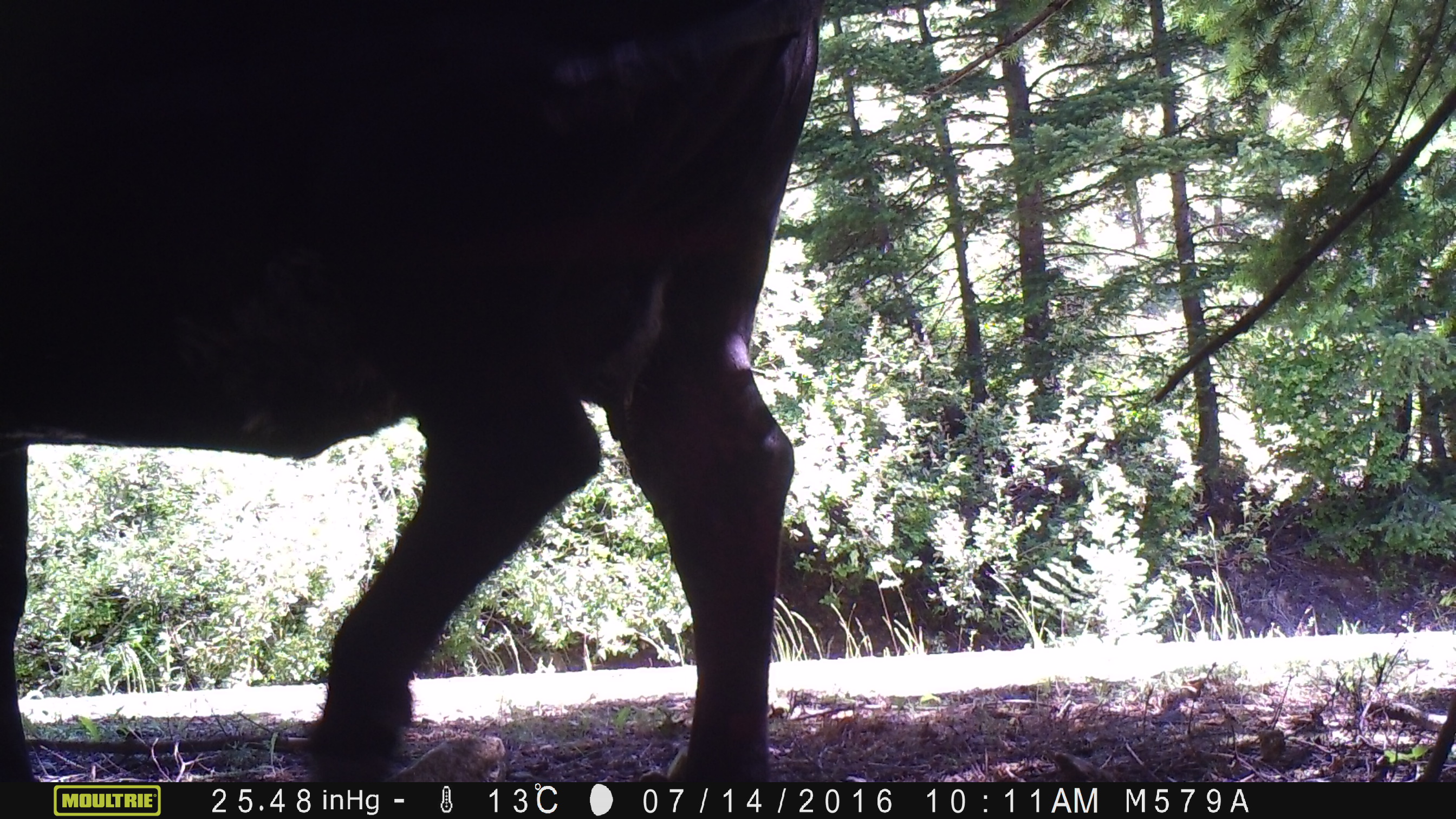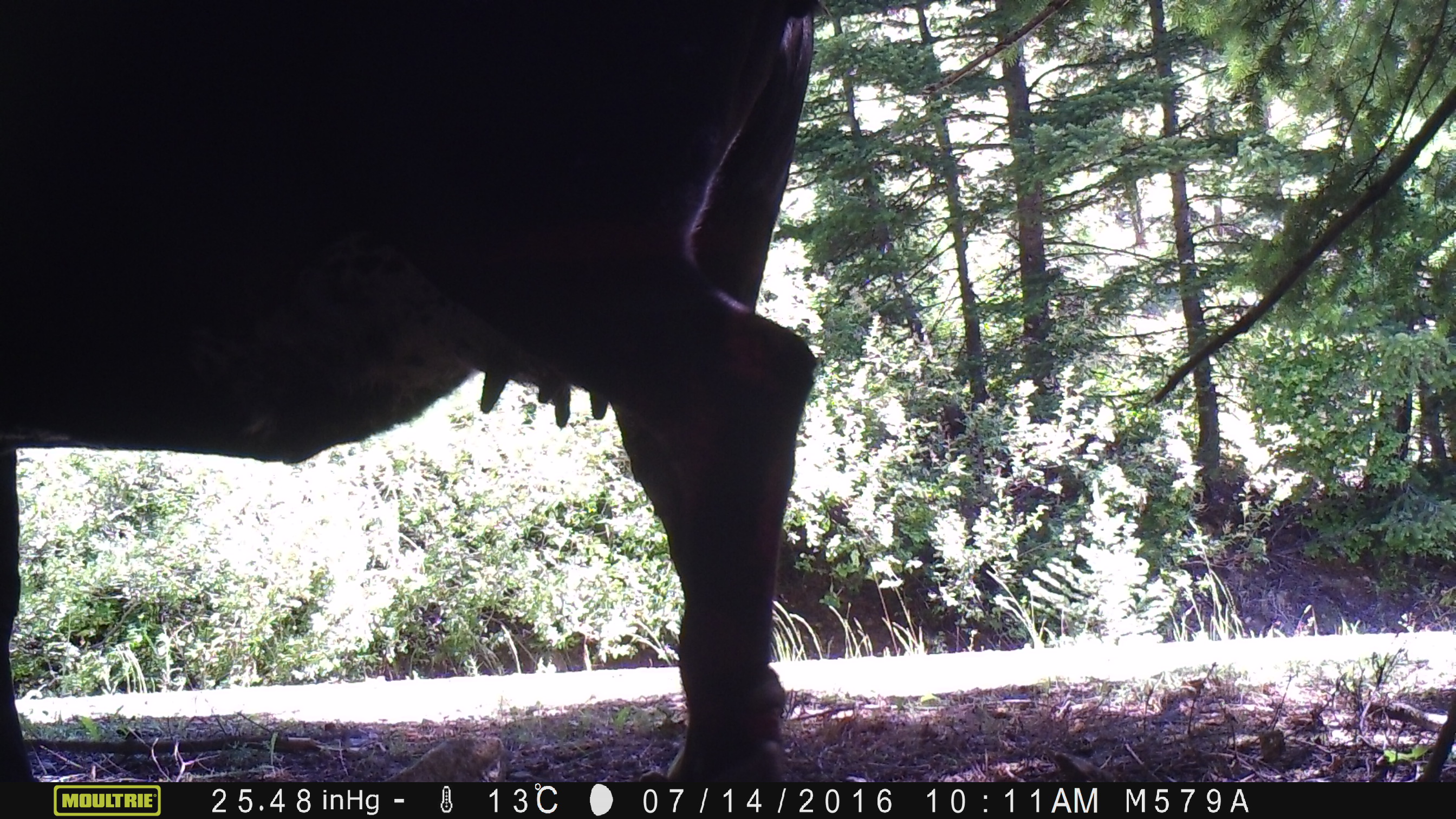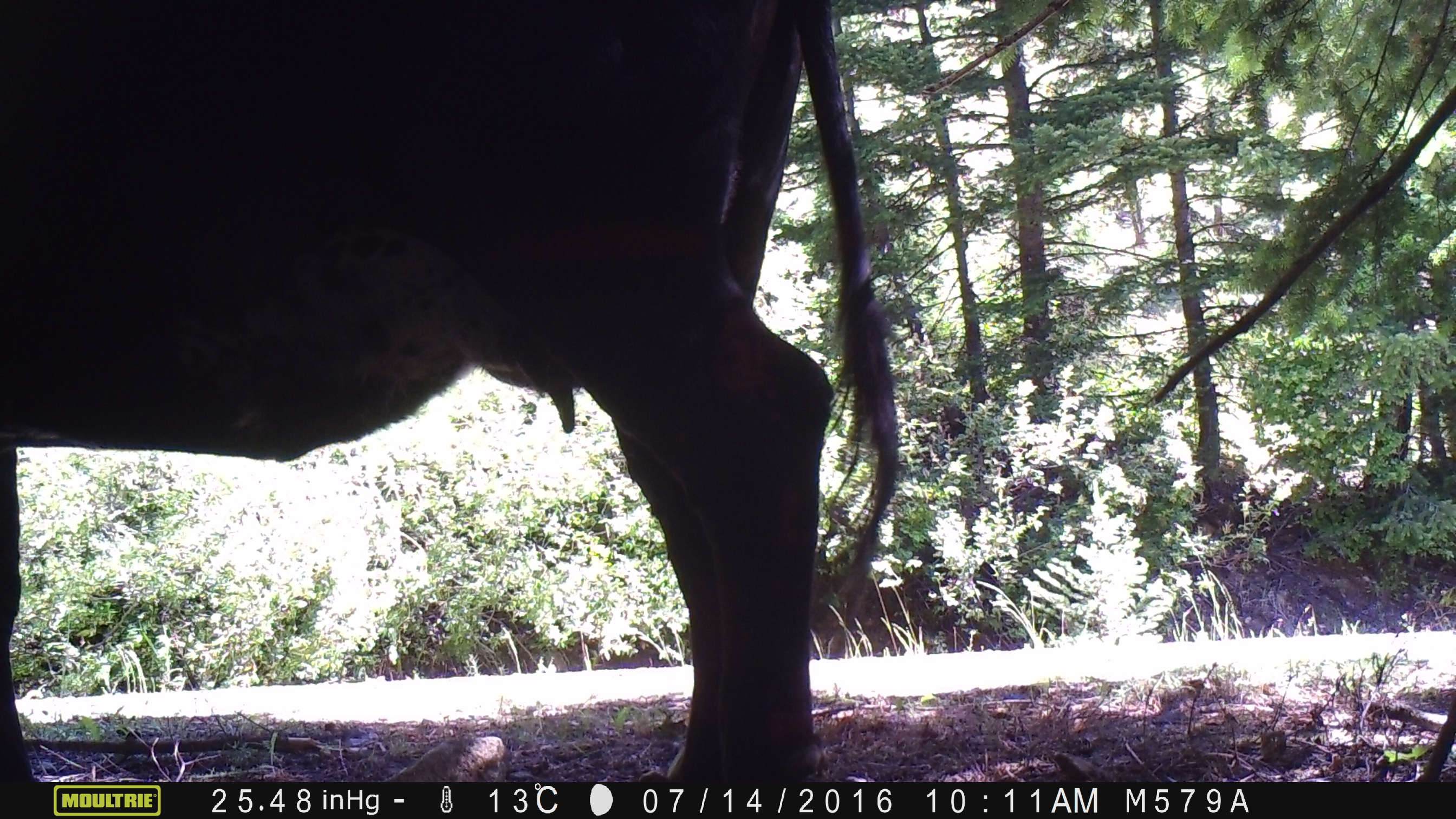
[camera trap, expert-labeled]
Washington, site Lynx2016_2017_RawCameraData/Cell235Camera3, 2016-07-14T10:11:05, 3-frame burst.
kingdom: Animalia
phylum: Chordata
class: Mammalia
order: Artiodactyla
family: Bovidae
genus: Bos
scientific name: Bos taurus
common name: domestic cattle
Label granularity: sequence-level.